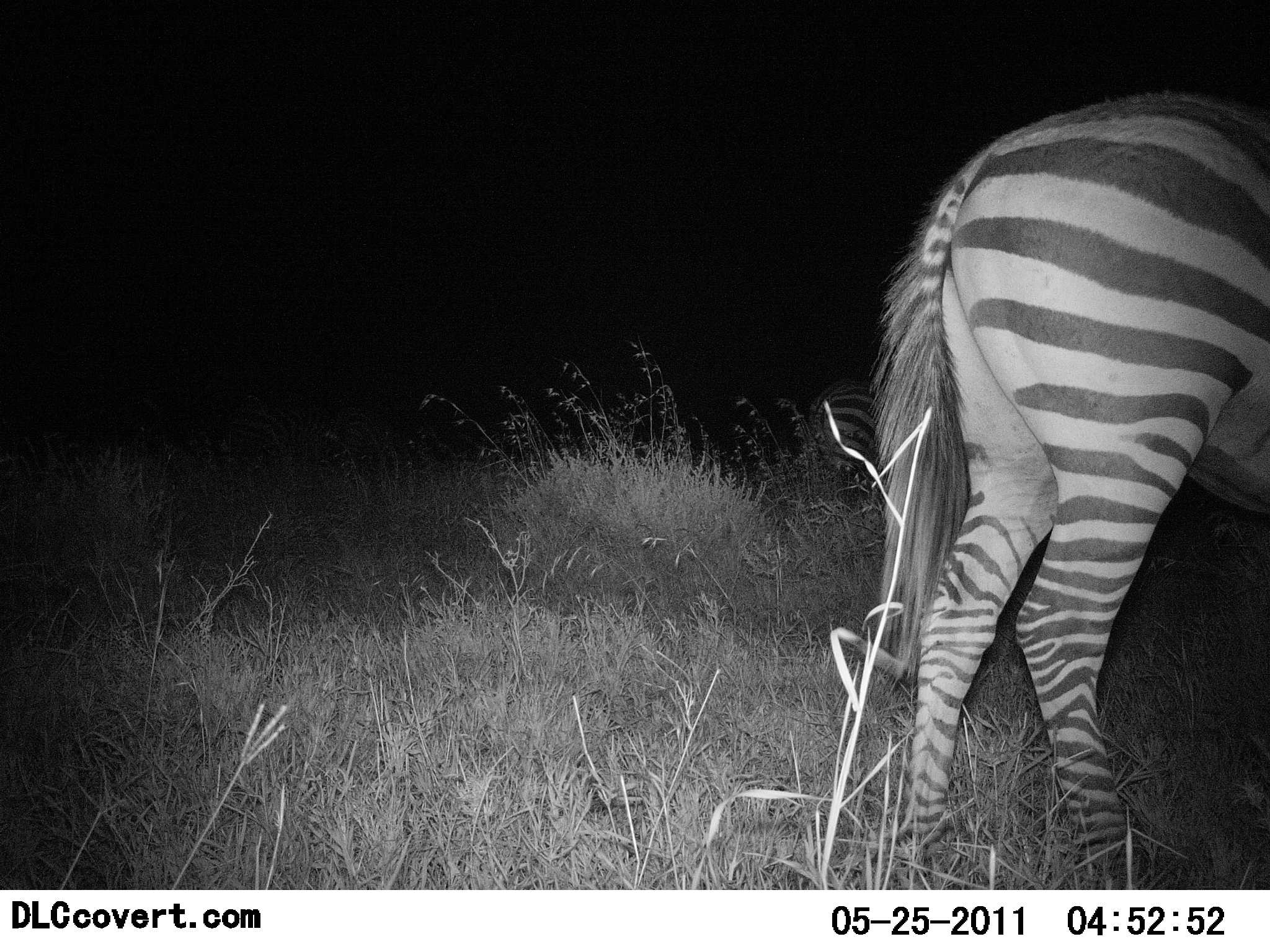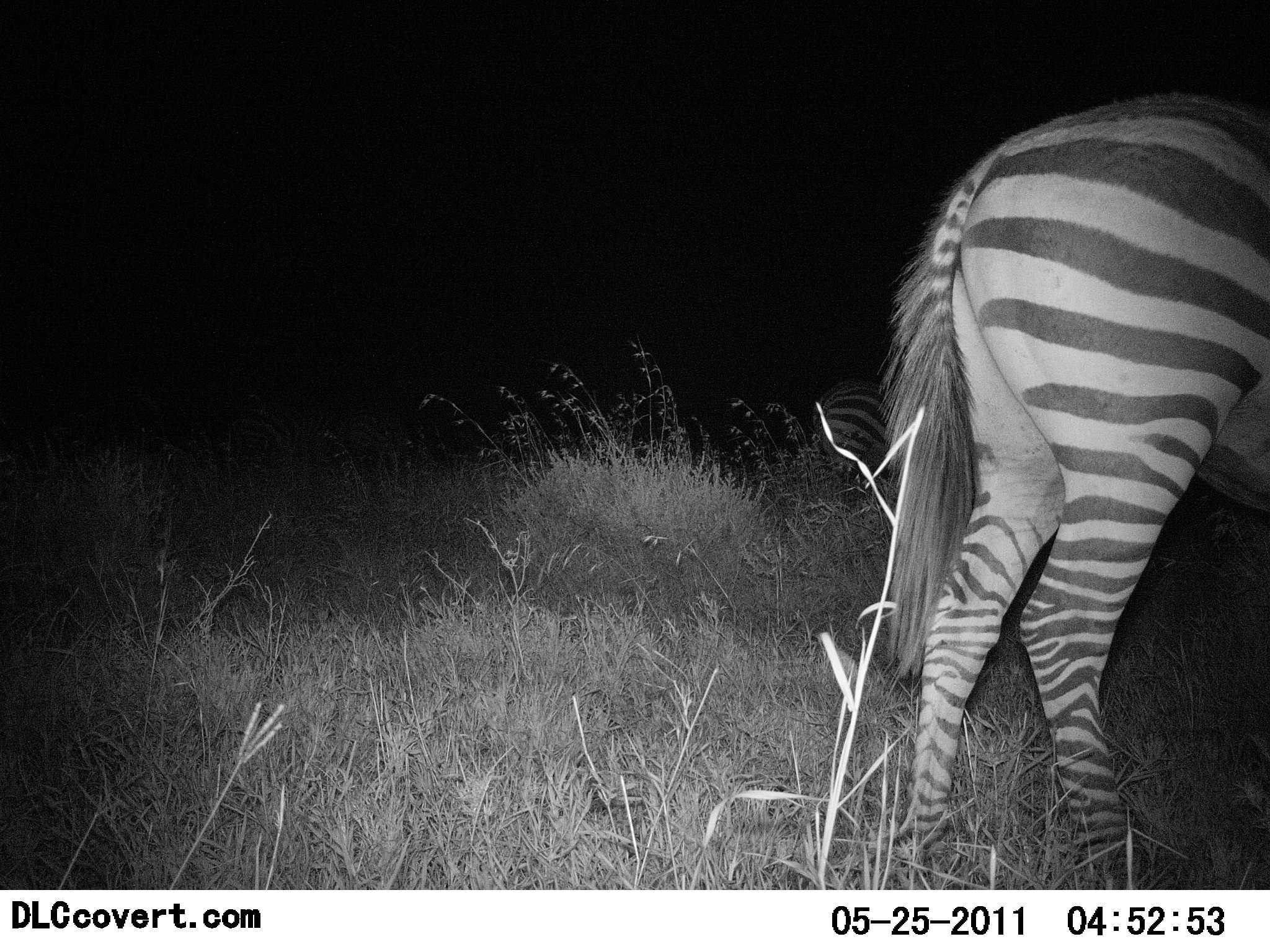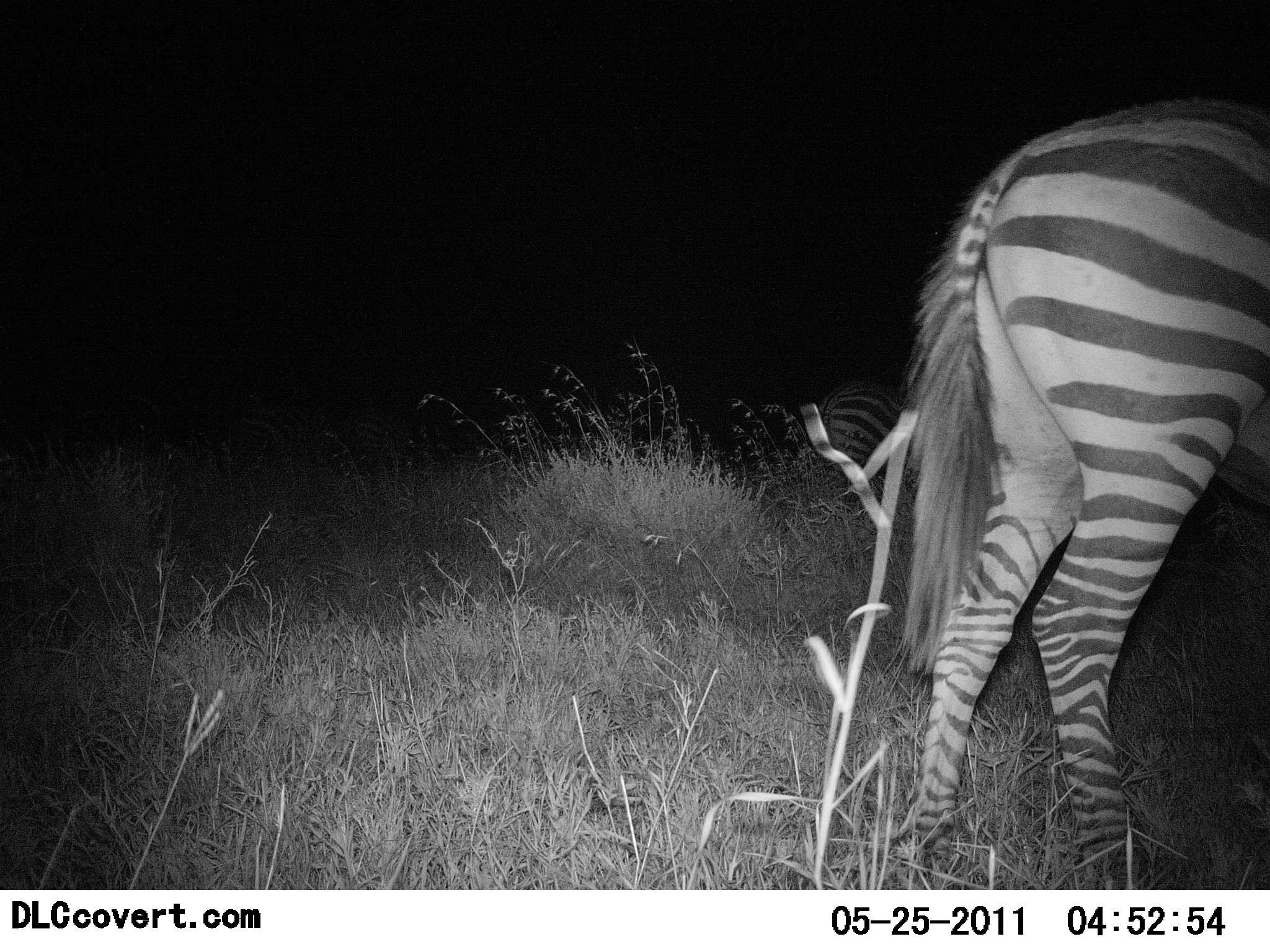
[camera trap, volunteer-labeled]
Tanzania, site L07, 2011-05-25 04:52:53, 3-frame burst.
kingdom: Animalia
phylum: Chordata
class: Mammalia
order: Perissodactyla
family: Equidae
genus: Equus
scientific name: Equus quagga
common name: plains zebra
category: zebra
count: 1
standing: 91%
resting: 0%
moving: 9%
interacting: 0%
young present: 0%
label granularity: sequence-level